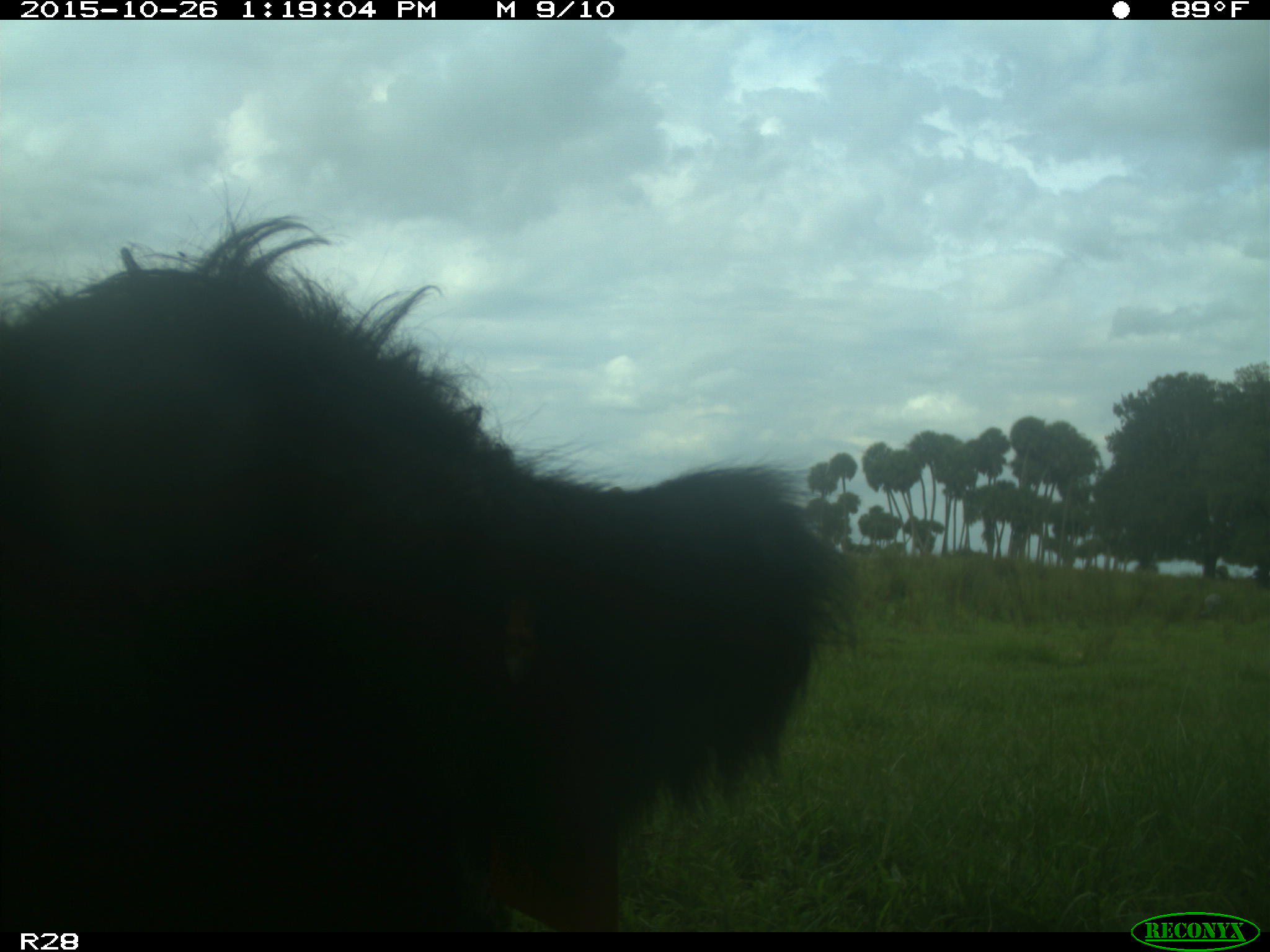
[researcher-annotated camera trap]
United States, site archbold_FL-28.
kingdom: Animalia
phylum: Chordata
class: Mammalia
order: Artiodactyla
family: Bovidae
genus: Bos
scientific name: Bos taurus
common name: domestic cow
Bos taurus (domestic cow).